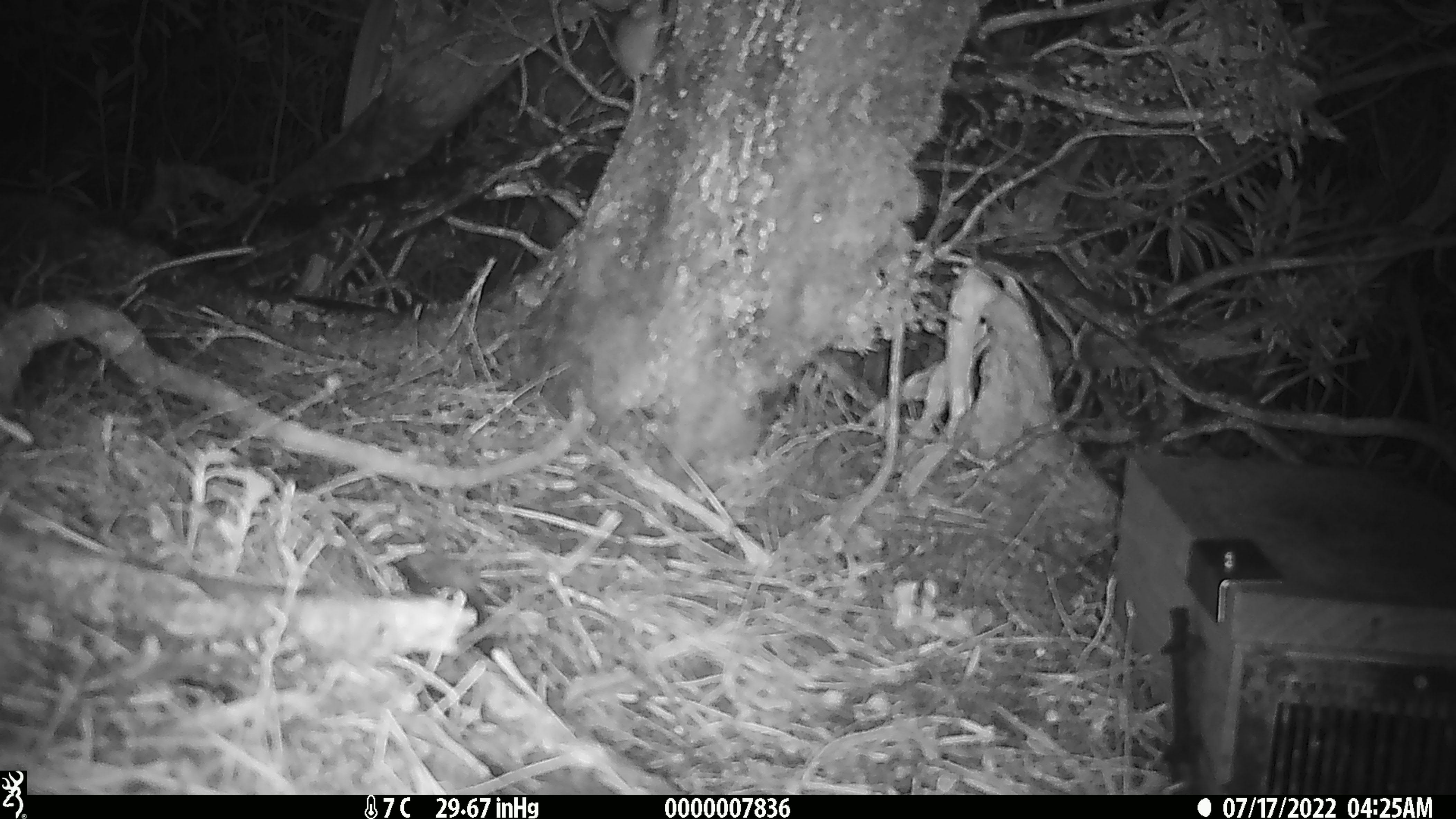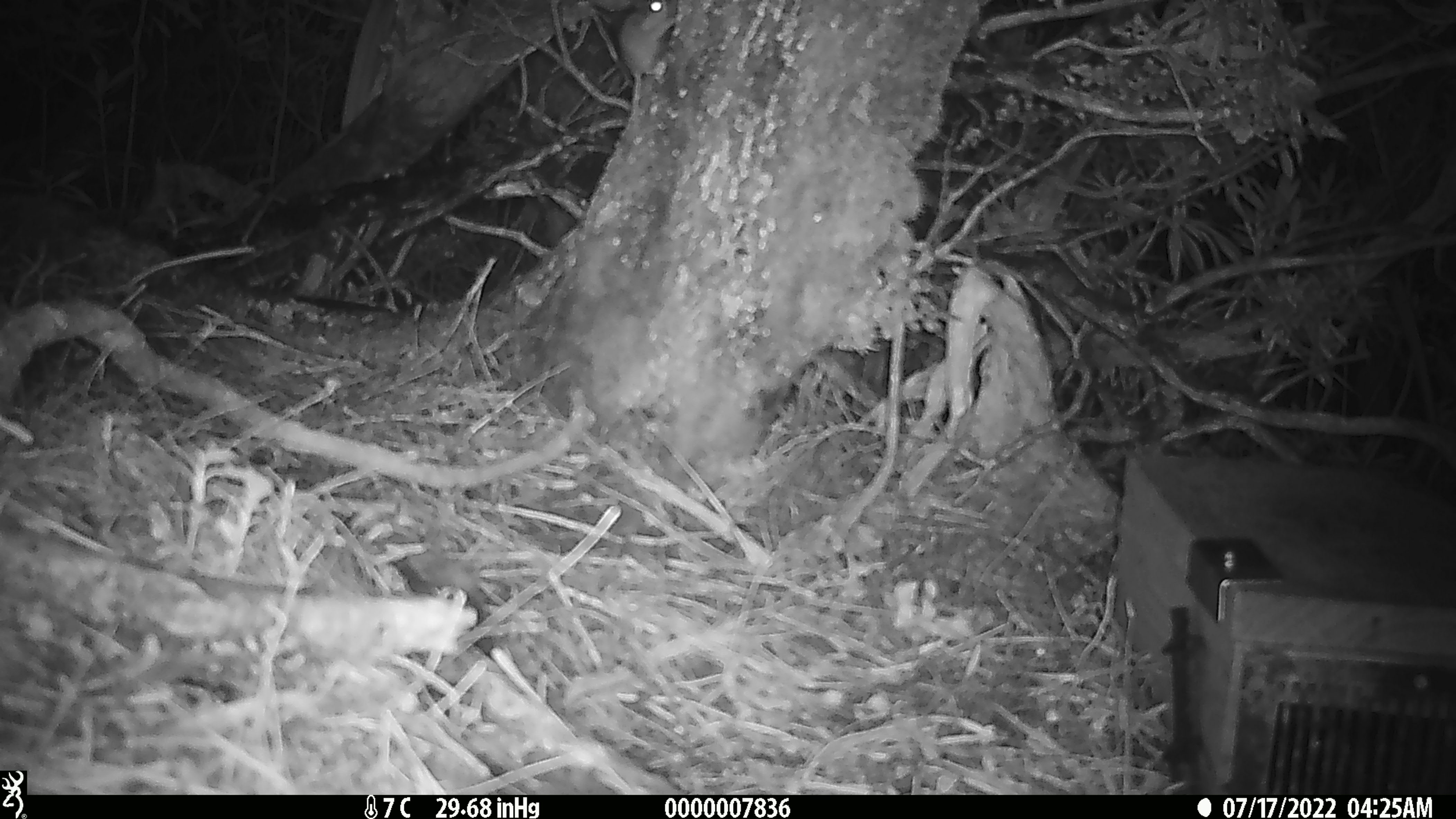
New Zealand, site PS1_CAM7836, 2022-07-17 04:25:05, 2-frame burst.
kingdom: Animalia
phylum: Chordata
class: Mammalia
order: Rodentia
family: Muridae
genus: Mus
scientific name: Mus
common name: mouse